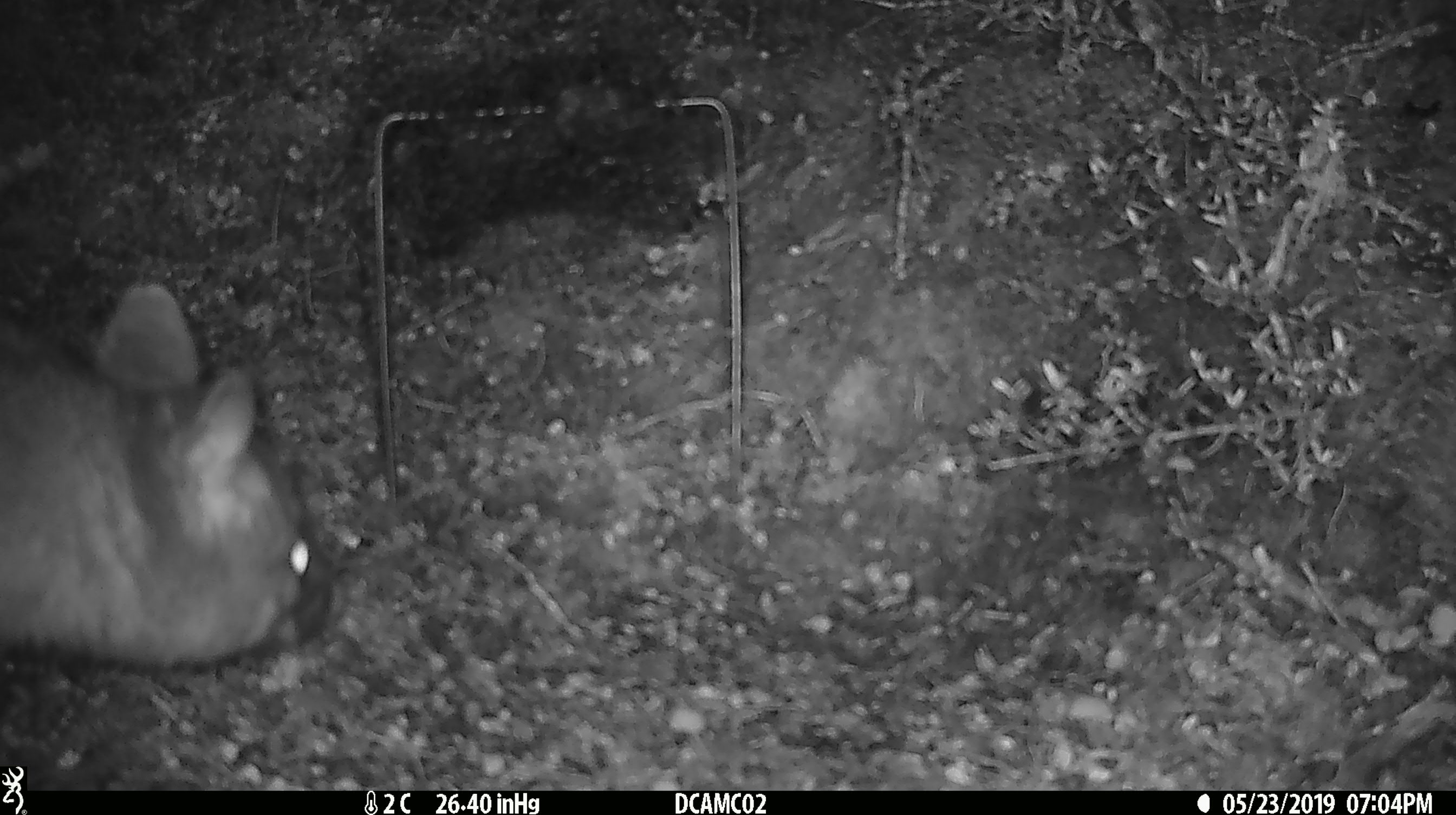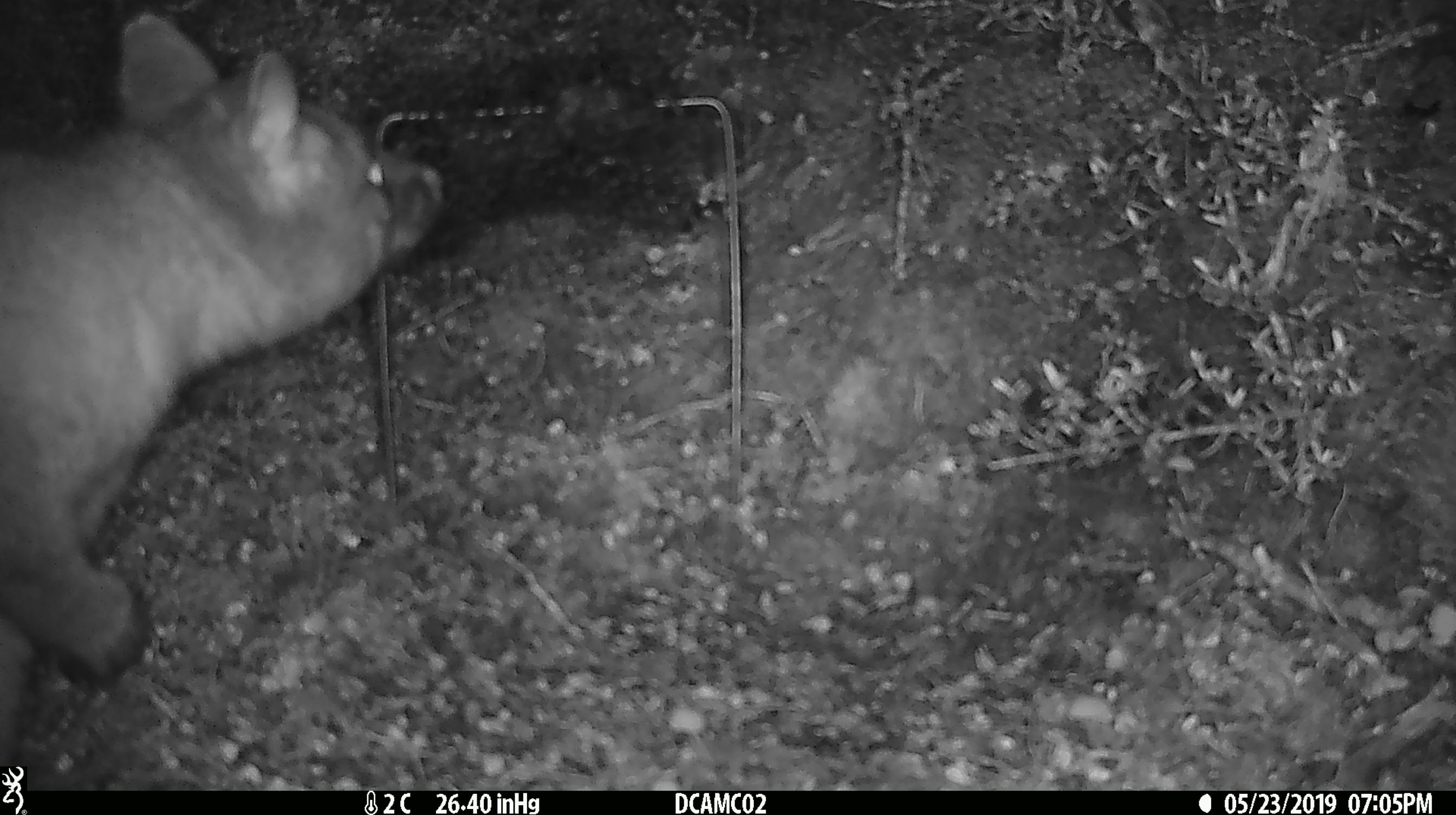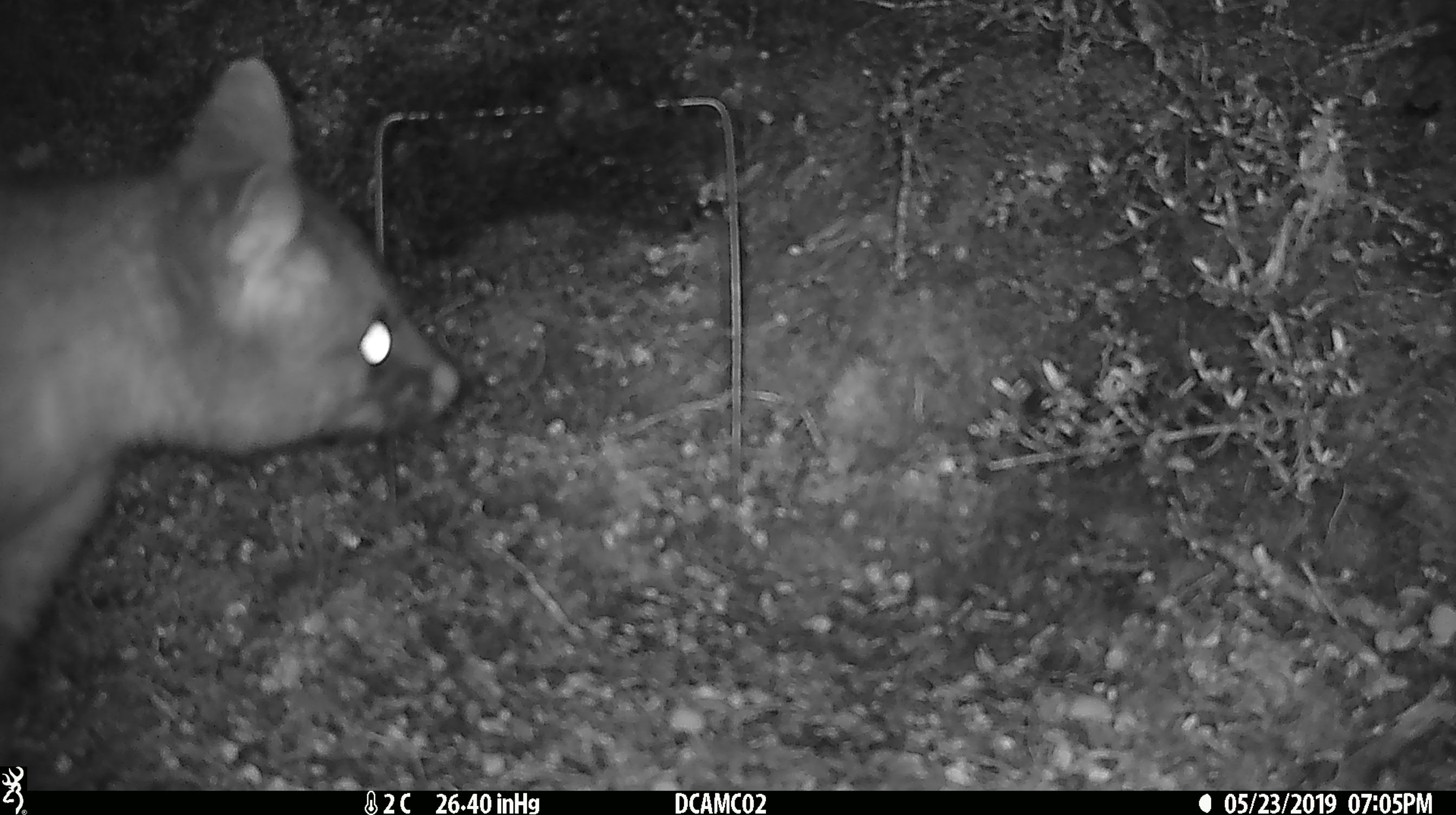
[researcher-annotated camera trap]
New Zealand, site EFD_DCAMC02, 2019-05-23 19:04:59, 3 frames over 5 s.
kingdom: Animalia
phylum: Chordata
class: Mammalia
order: Diprotodontia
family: Phalangeridae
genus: Trichosurus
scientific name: Trichosurus vulpecula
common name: common brushtail possum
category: possum